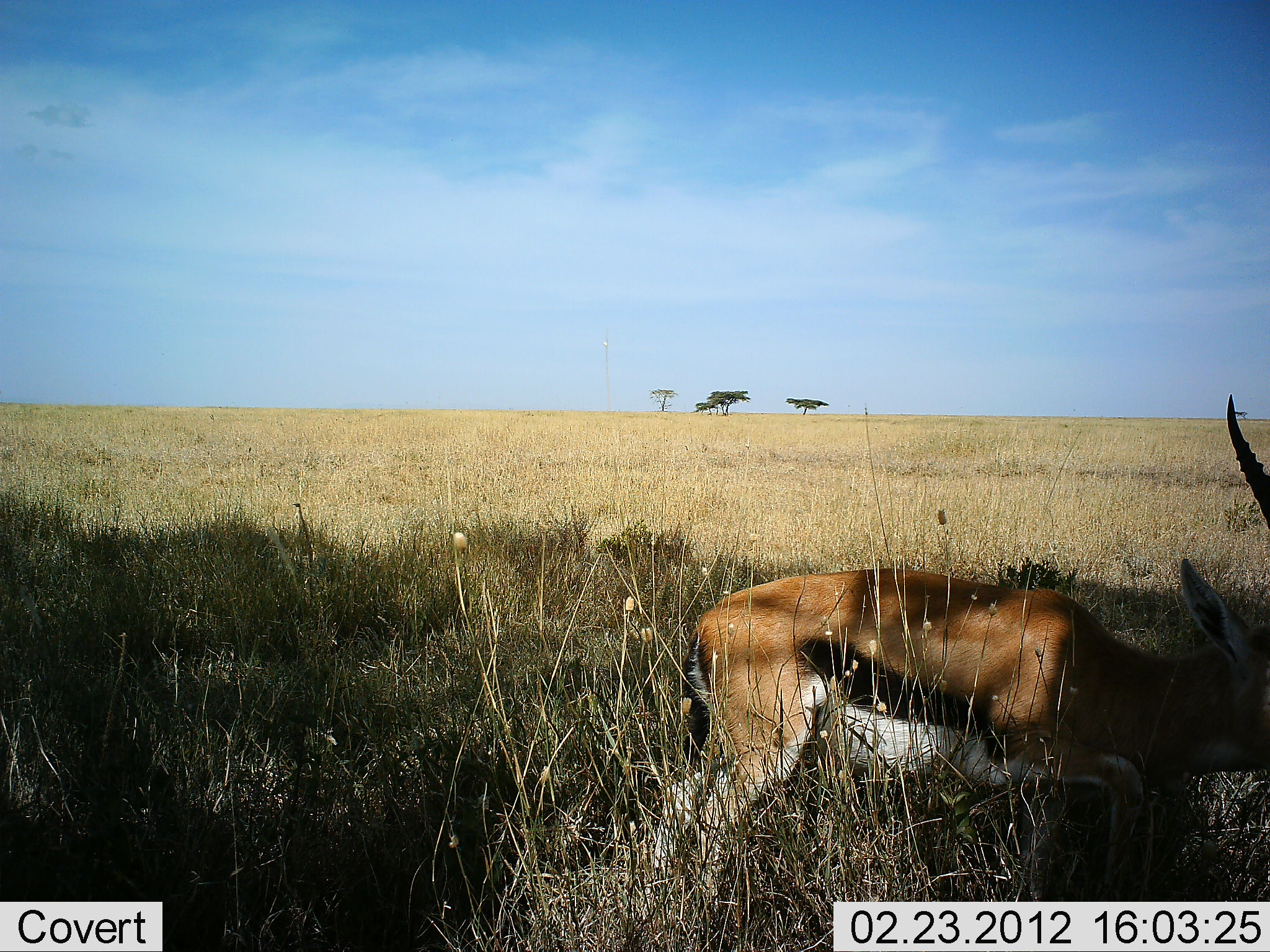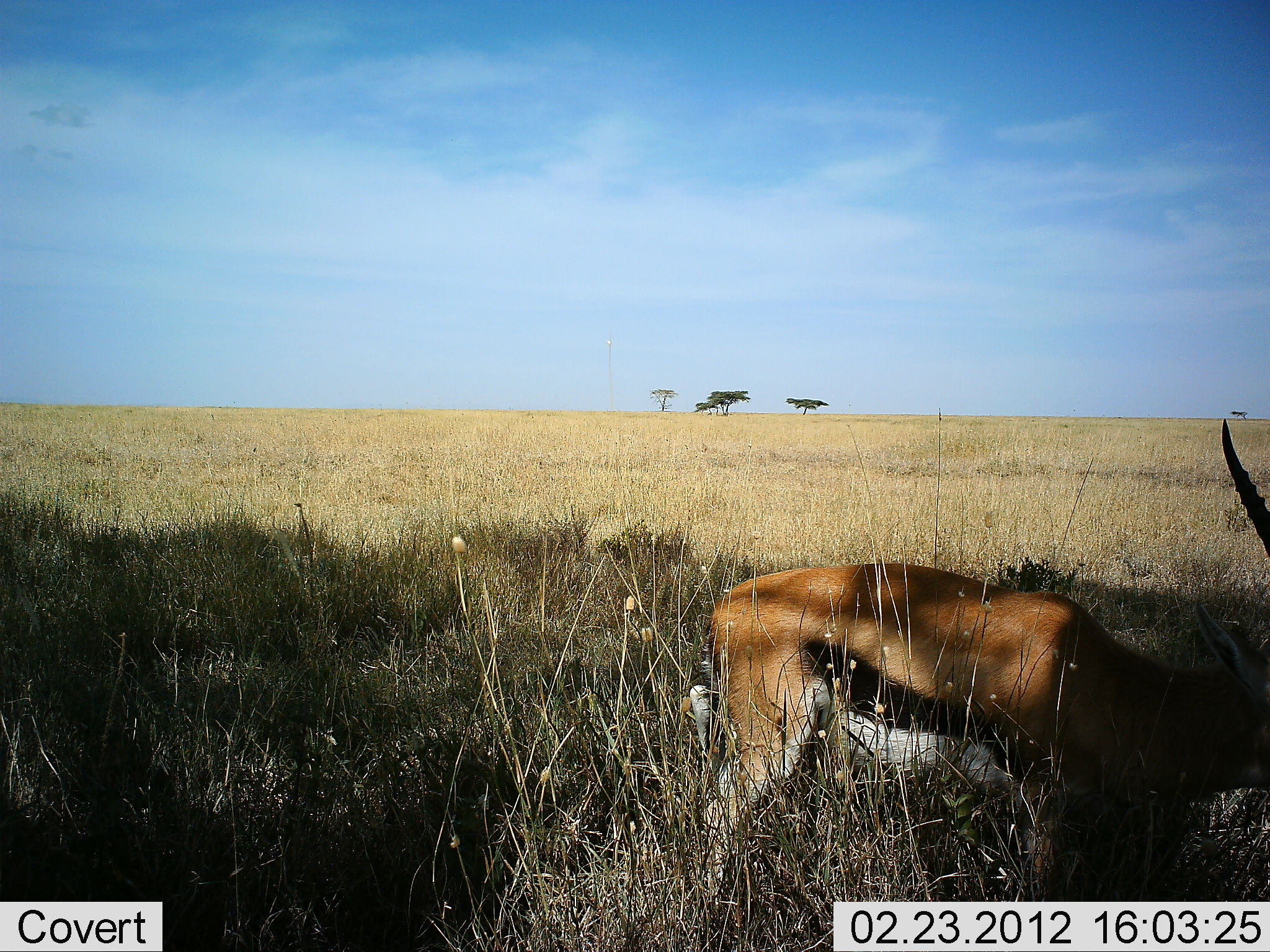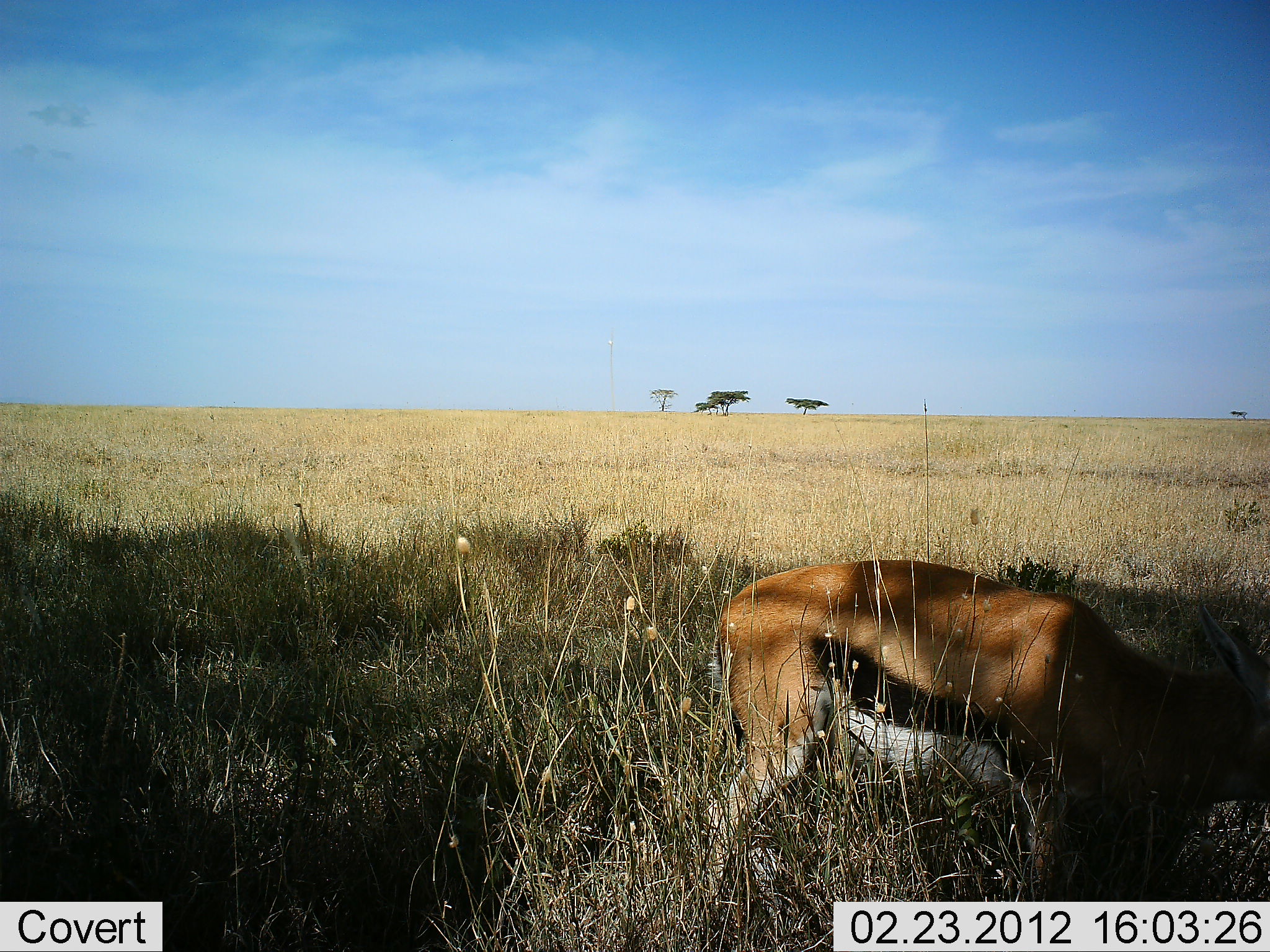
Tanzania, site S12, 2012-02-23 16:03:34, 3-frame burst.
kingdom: Animalia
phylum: Chordata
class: Mammalia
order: Artiodactyla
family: Bovidae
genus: Eudorcas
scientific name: Eudorcas thomsonii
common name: thomson's gazelle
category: gazellethomsons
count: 1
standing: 60%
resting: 10%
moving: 10%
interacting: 0%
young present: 0%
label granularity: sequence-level